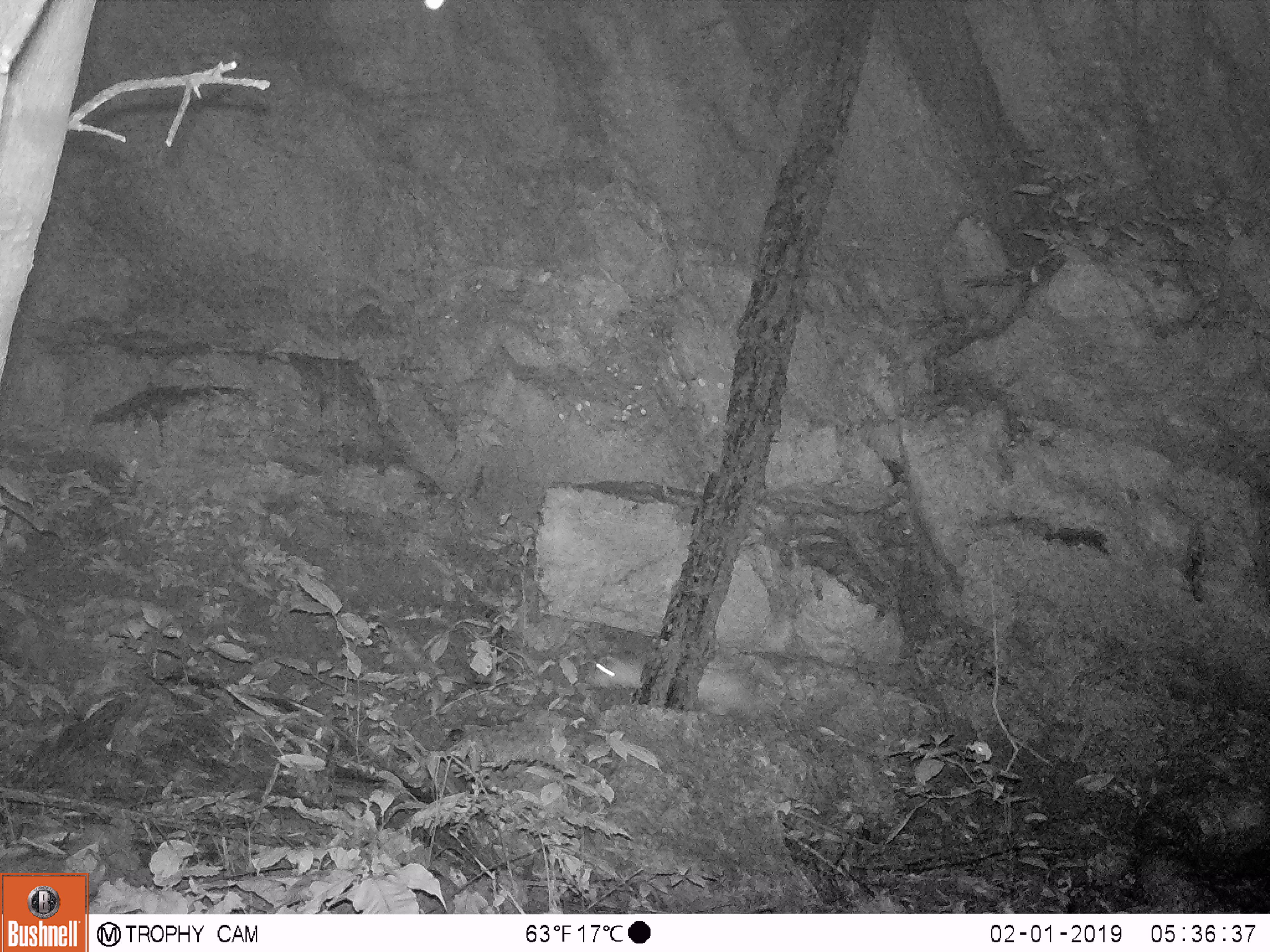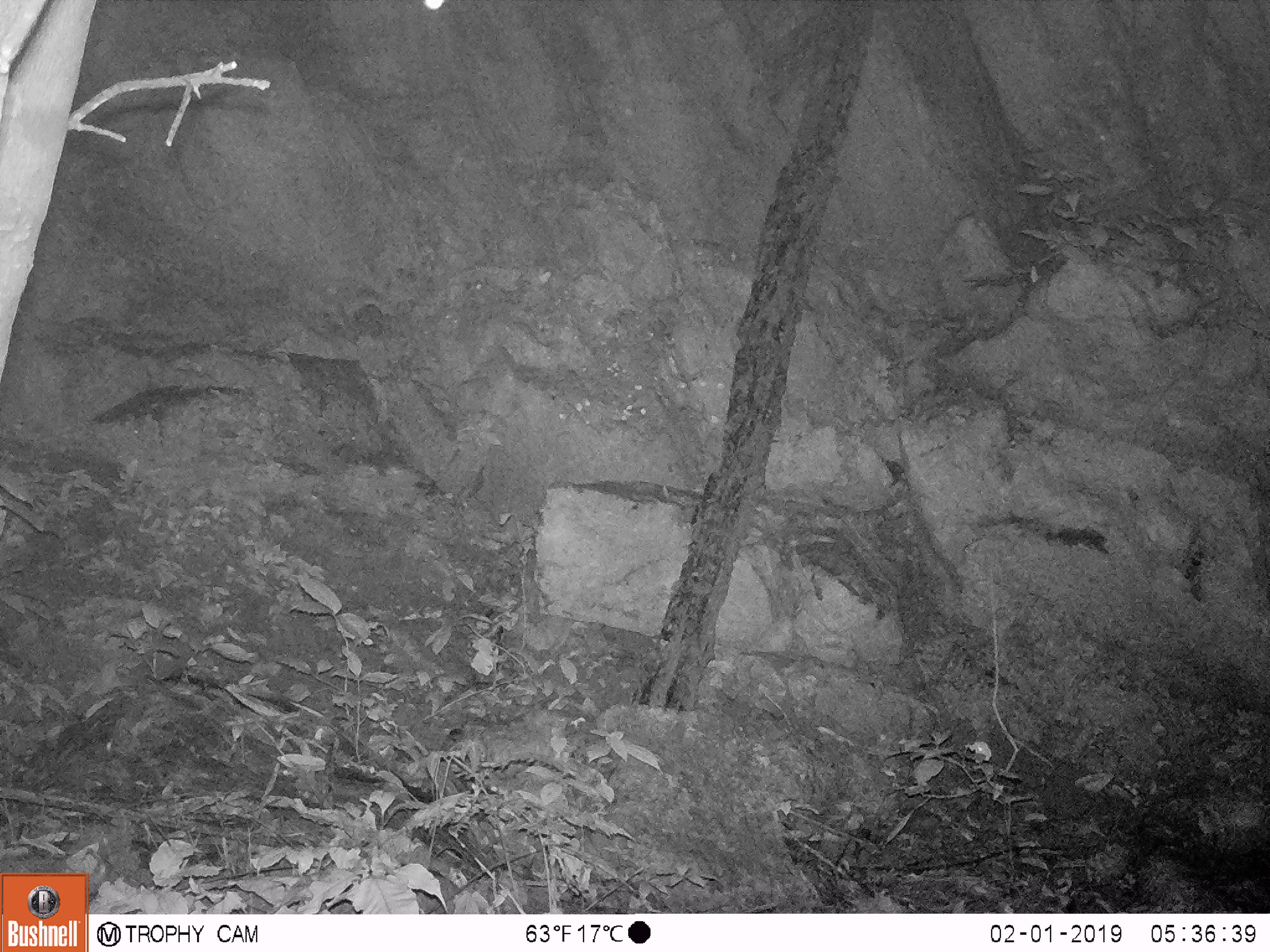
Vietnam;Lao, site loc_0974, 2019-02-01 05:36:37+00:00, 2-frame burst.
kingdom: Animalia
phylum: Chordata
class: Mammalia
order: Rodentia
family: Hystricidae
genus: Atherurus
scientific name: Atherurus macrourus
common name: asiatic brush-tailed porcupine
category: asiatic brush tailed porcupine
Asiatic brush tailed porcupine (asiatic brush-tailed porcupine) (Atherurus macrourus). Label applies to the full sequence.